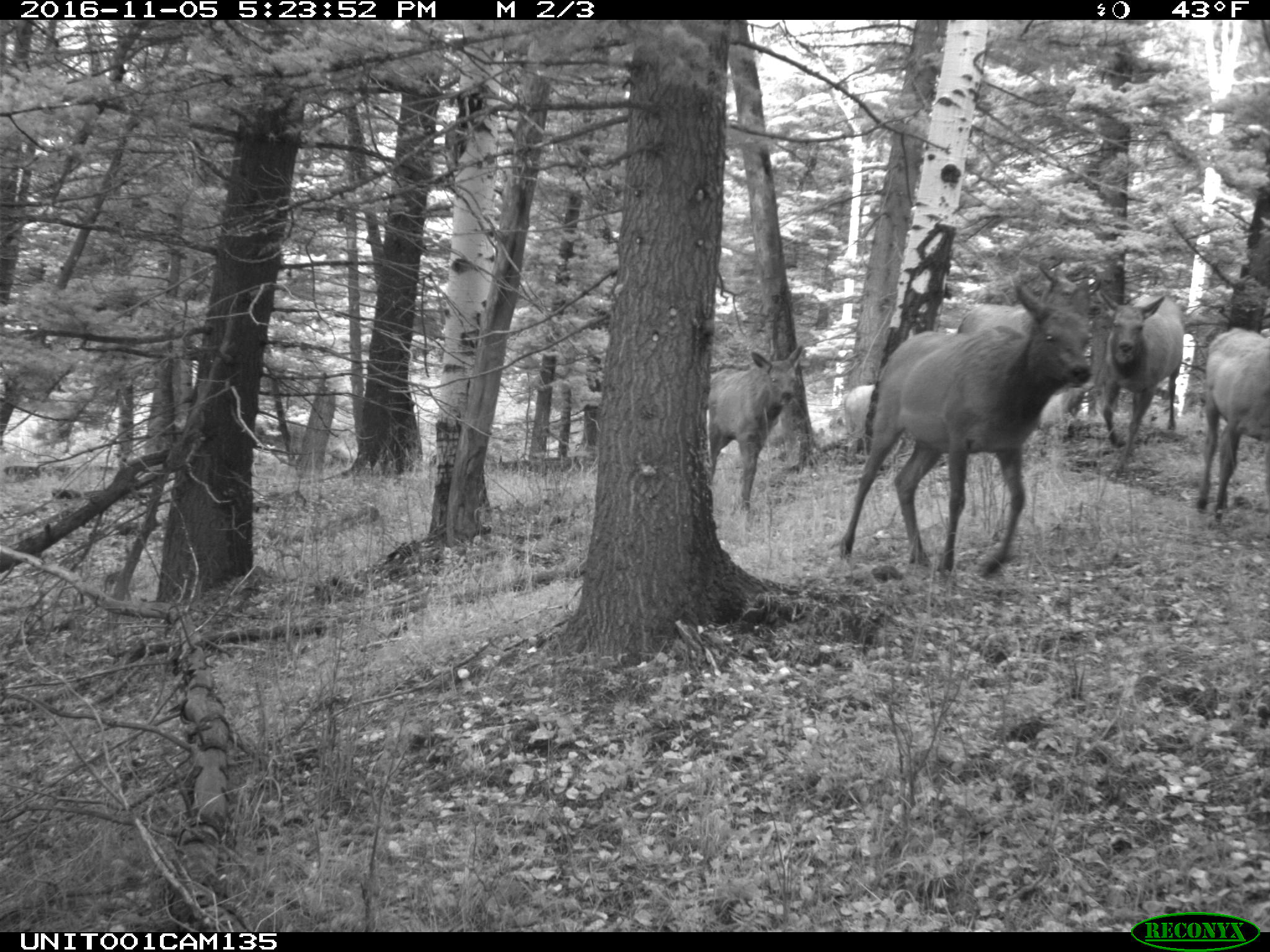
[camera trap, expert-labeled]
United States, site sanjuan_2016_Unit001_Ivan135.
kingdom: Animalia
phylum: Chordata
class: Mammalia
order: Artiodactyla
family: Cervidae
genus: Cervus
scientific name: Cervus elaphus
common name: red deer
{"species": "Cervus elaphus (red deer)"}